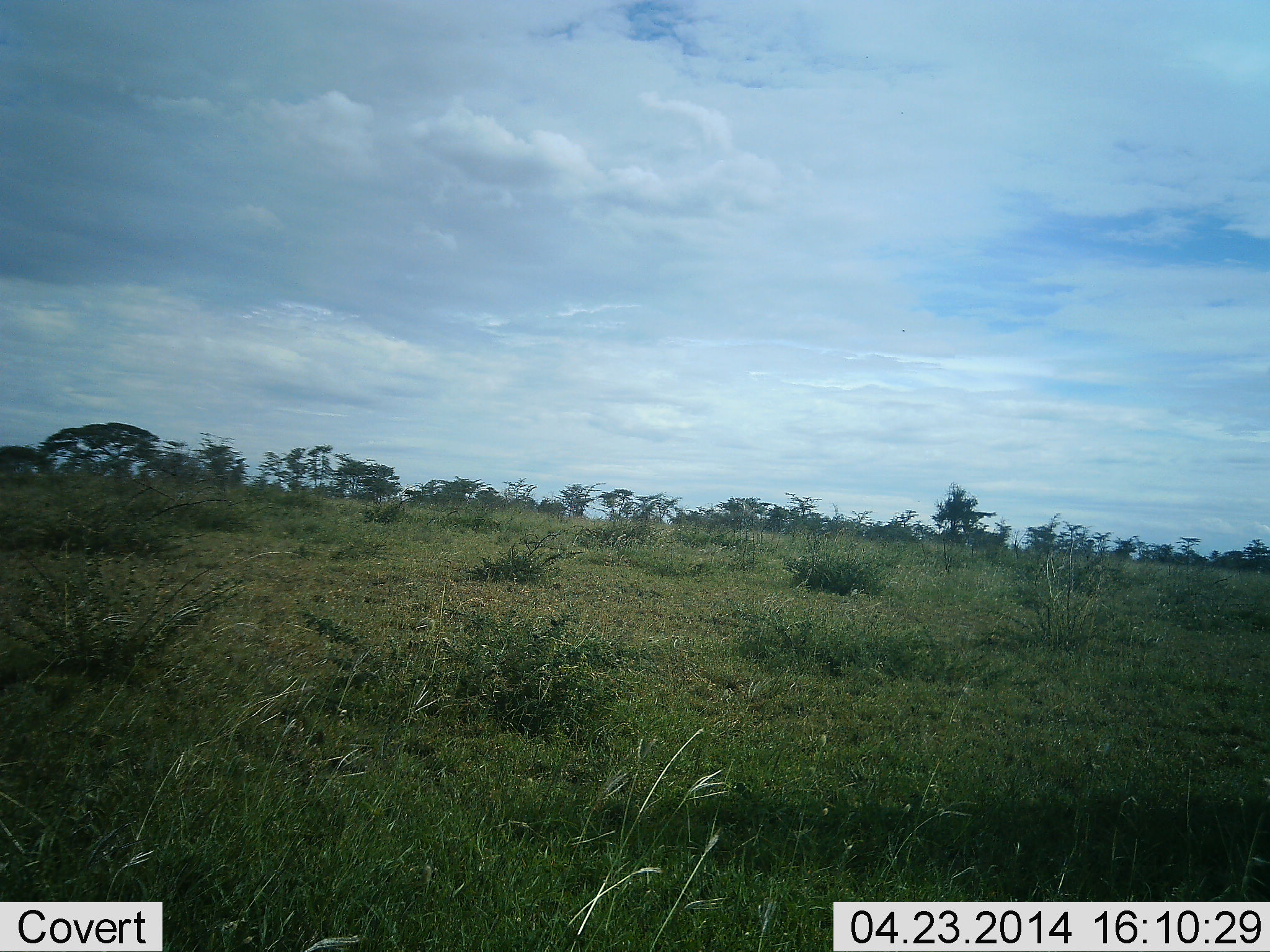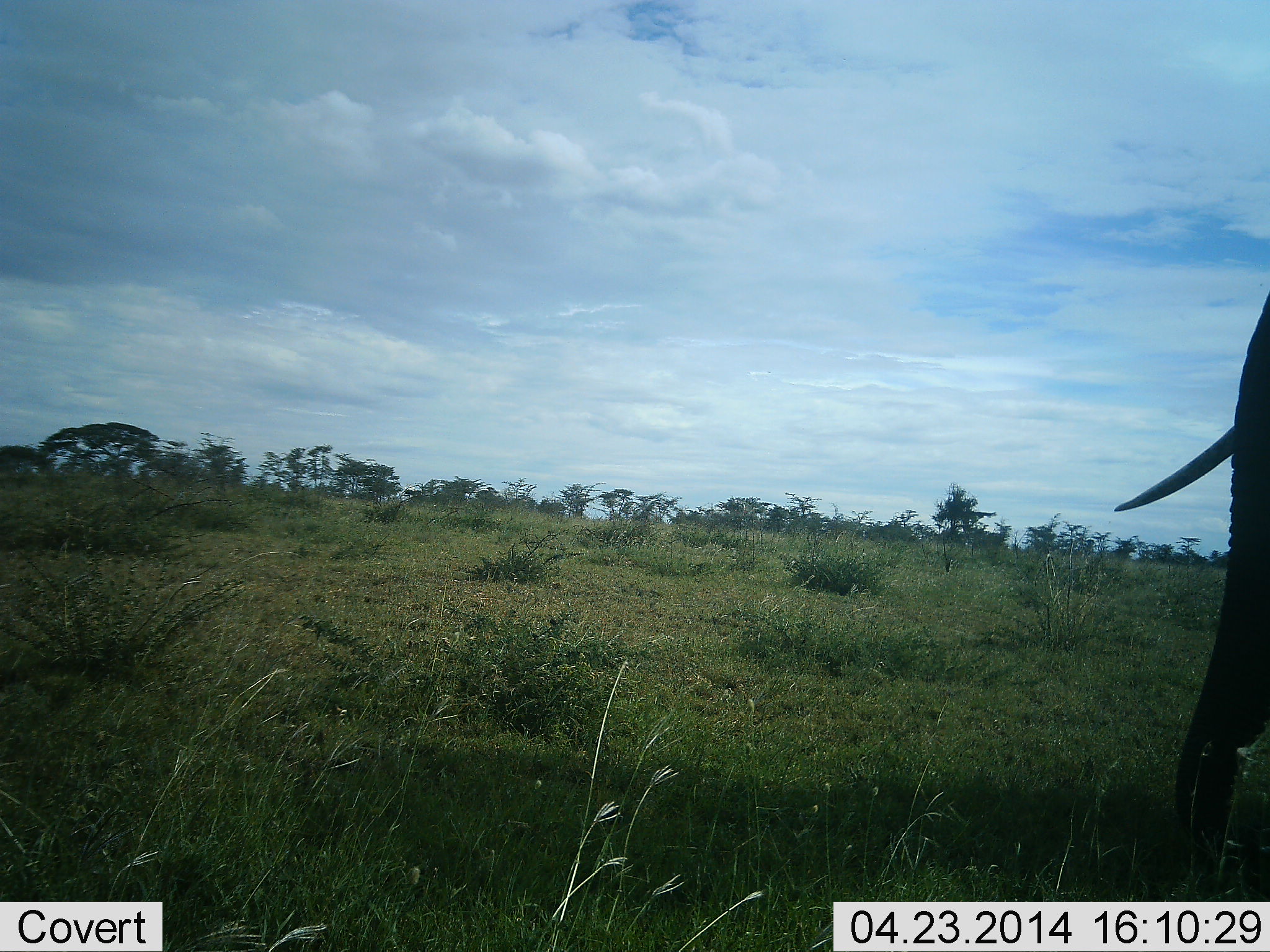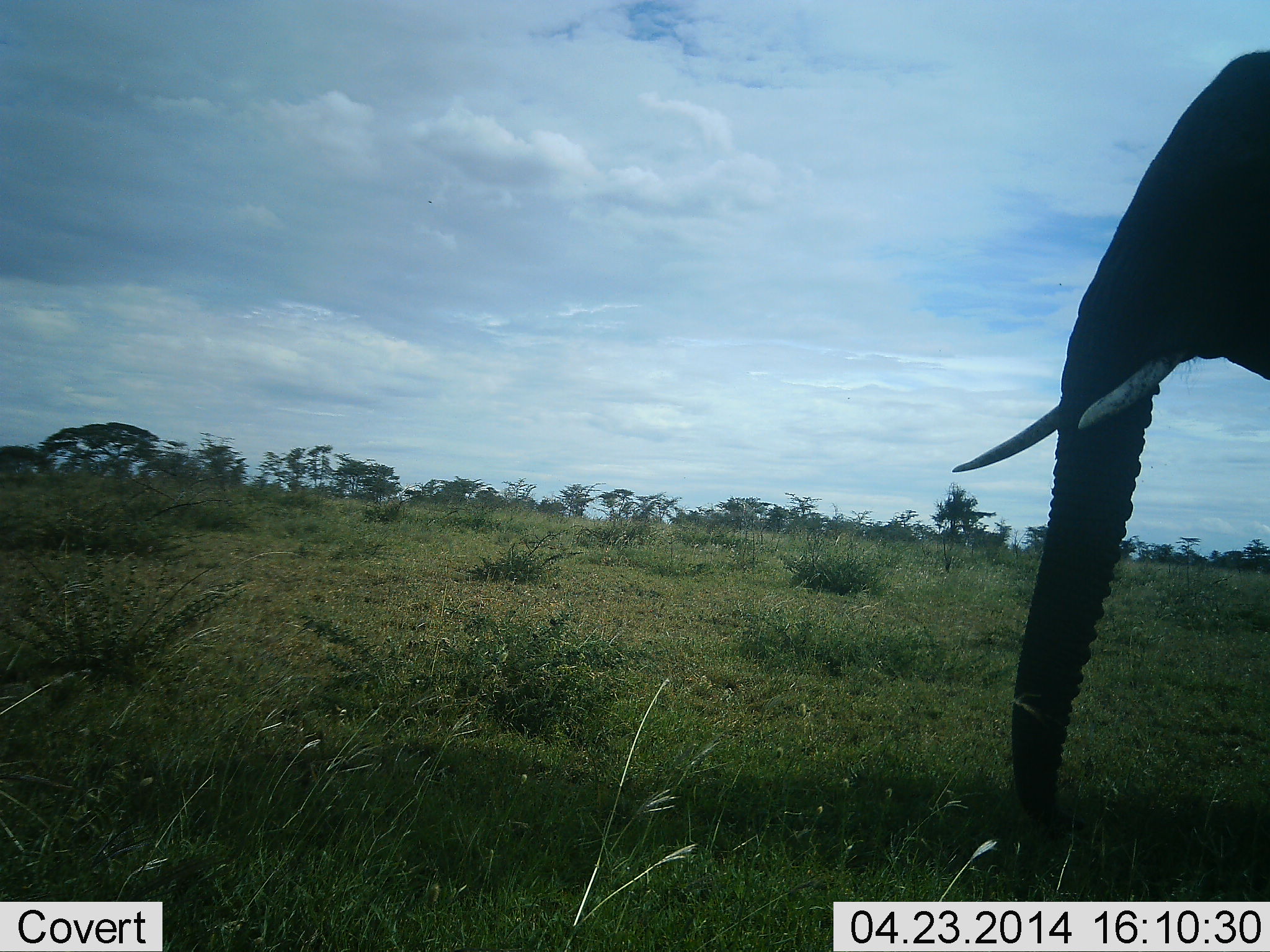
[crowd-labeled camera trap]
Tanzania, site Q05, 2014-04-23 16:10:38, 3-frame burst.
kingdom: Animalia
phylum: Chordata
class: Mammalia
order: Proboscidea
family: Elephantidae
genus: Loxodonta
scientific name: Loxodonta africana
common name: african bush elephant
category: elephant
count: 1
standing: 29%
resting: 0%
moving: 79%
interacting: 0%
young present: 0%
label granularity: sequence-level